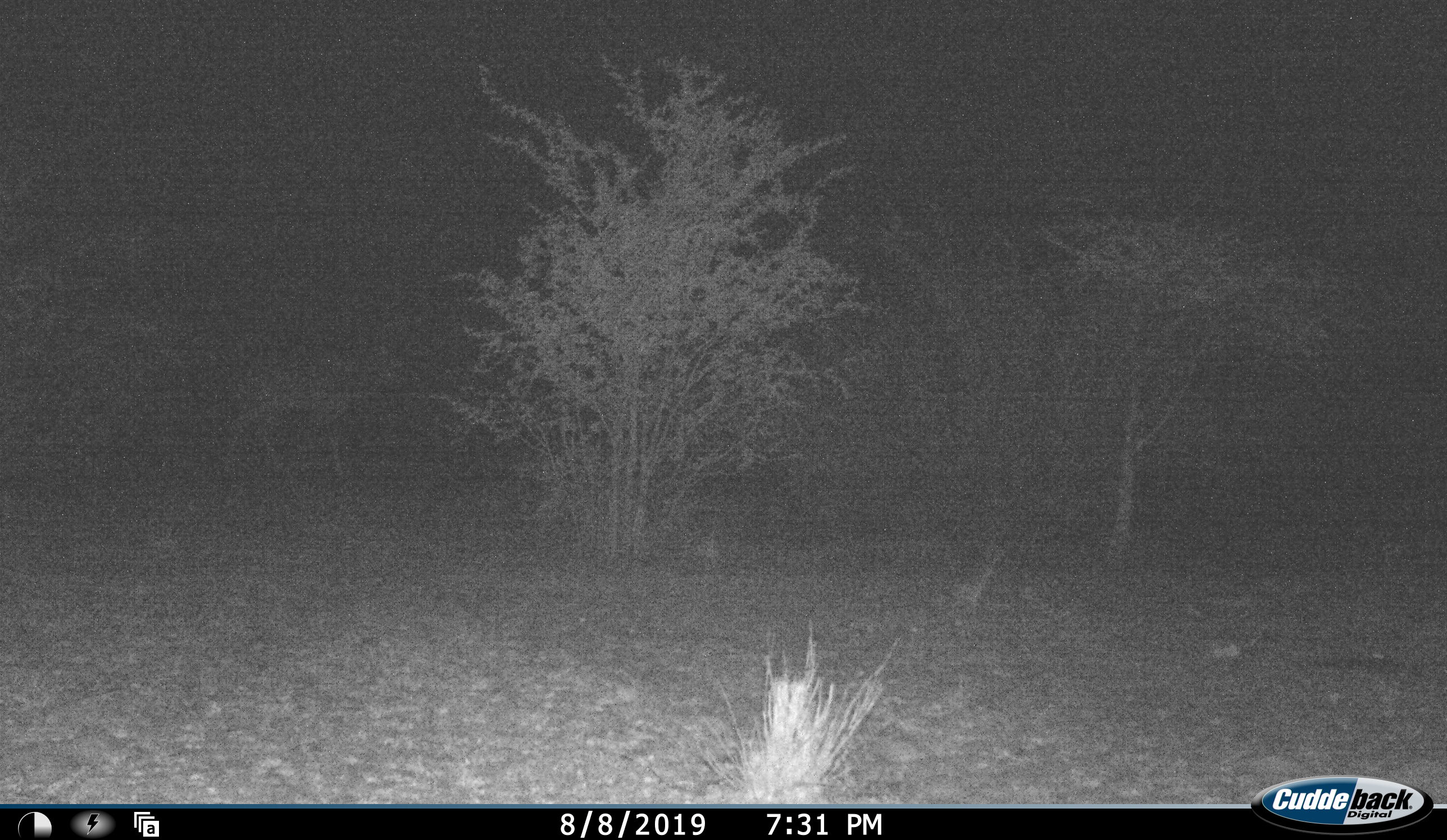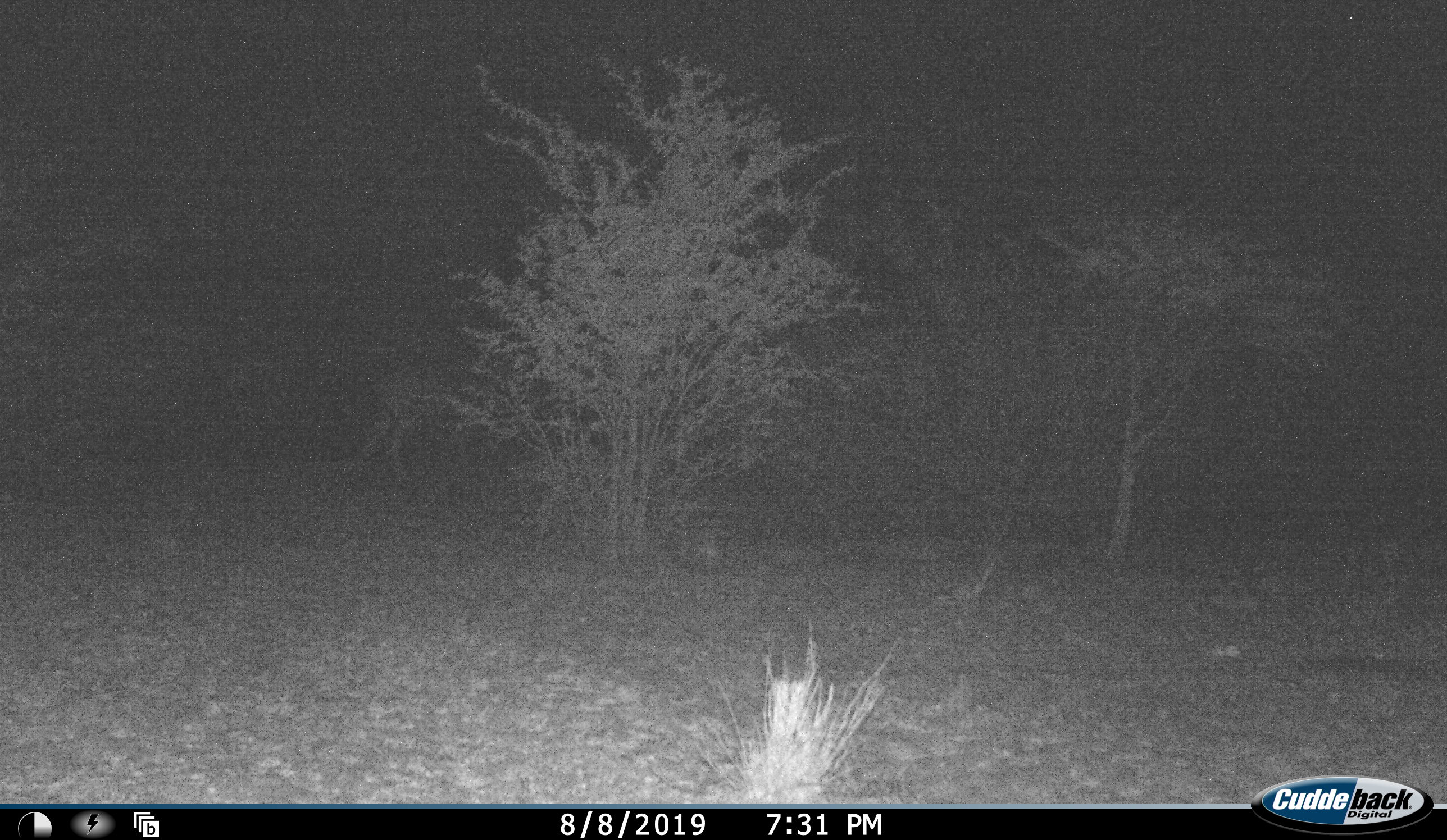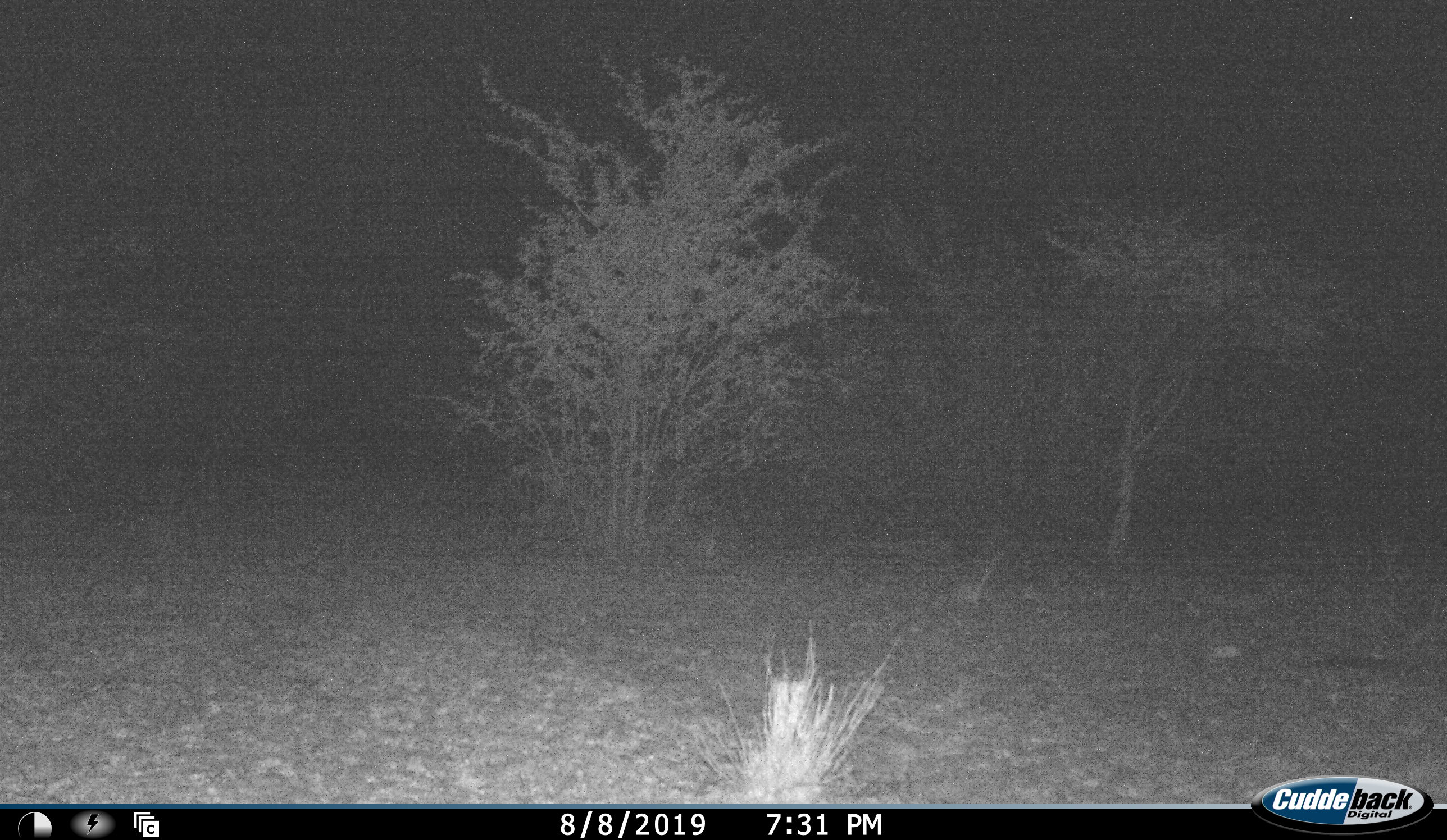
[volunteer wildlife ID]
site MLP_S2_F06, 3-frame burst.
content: unidentified animal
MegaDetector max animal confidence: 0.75